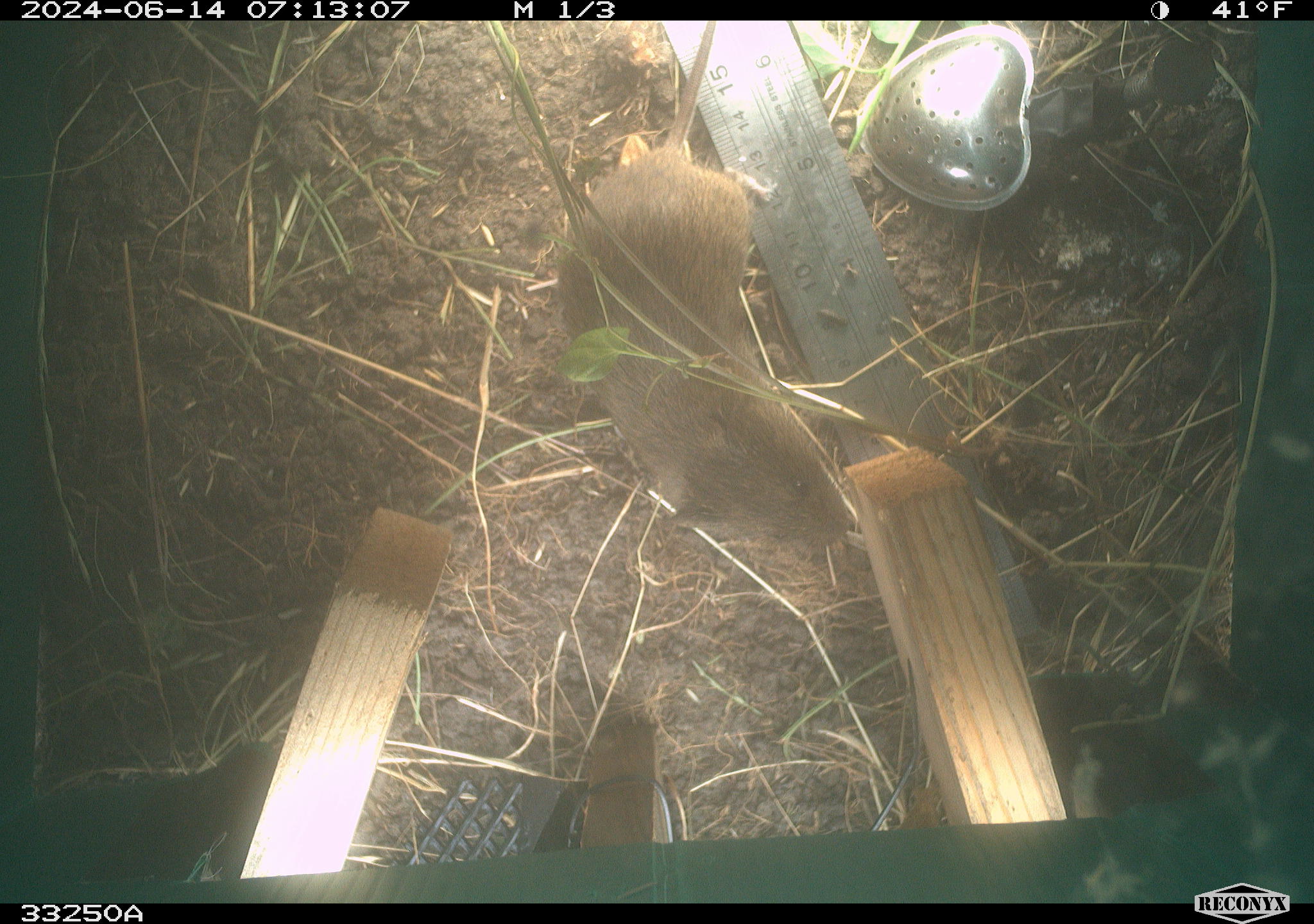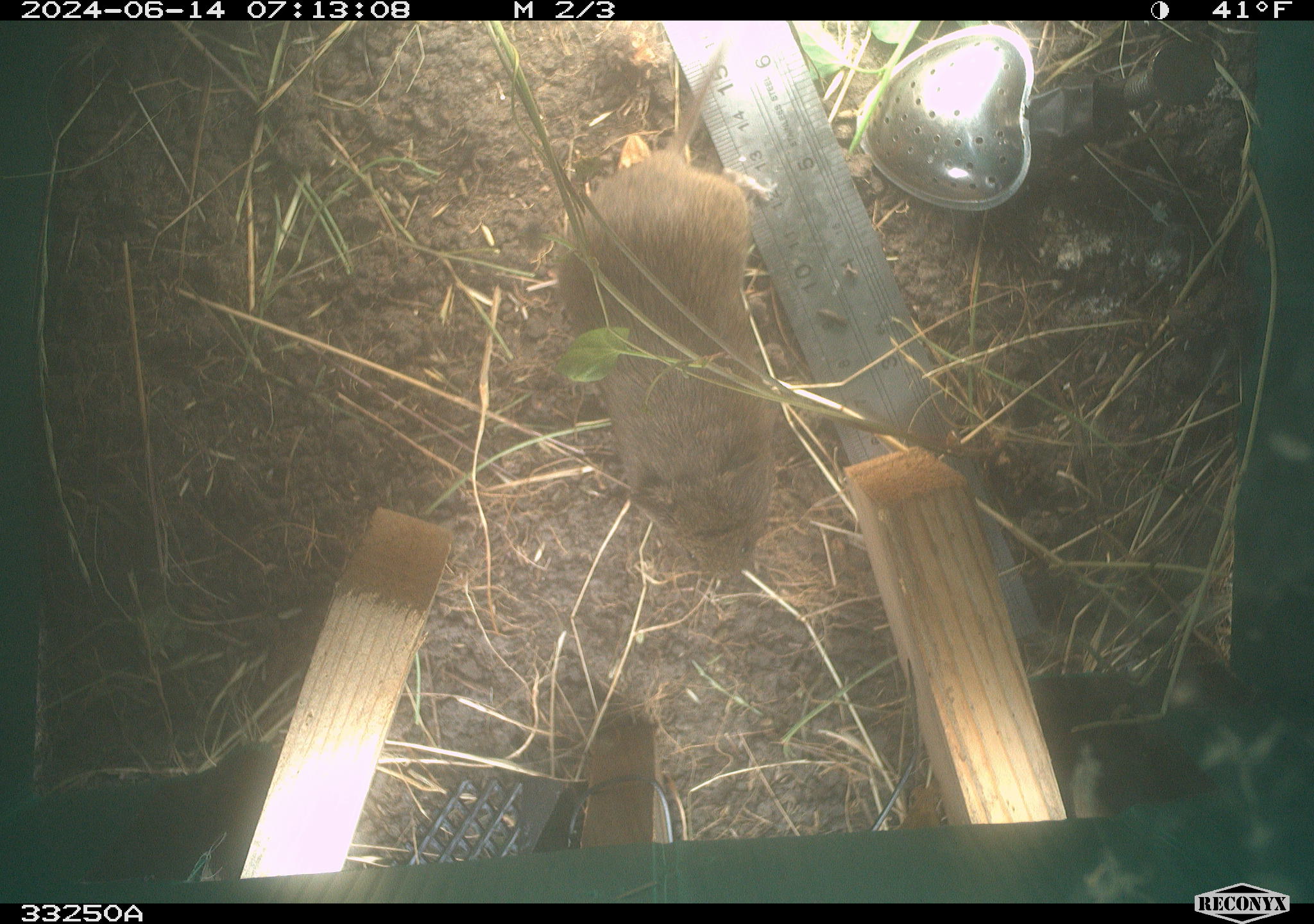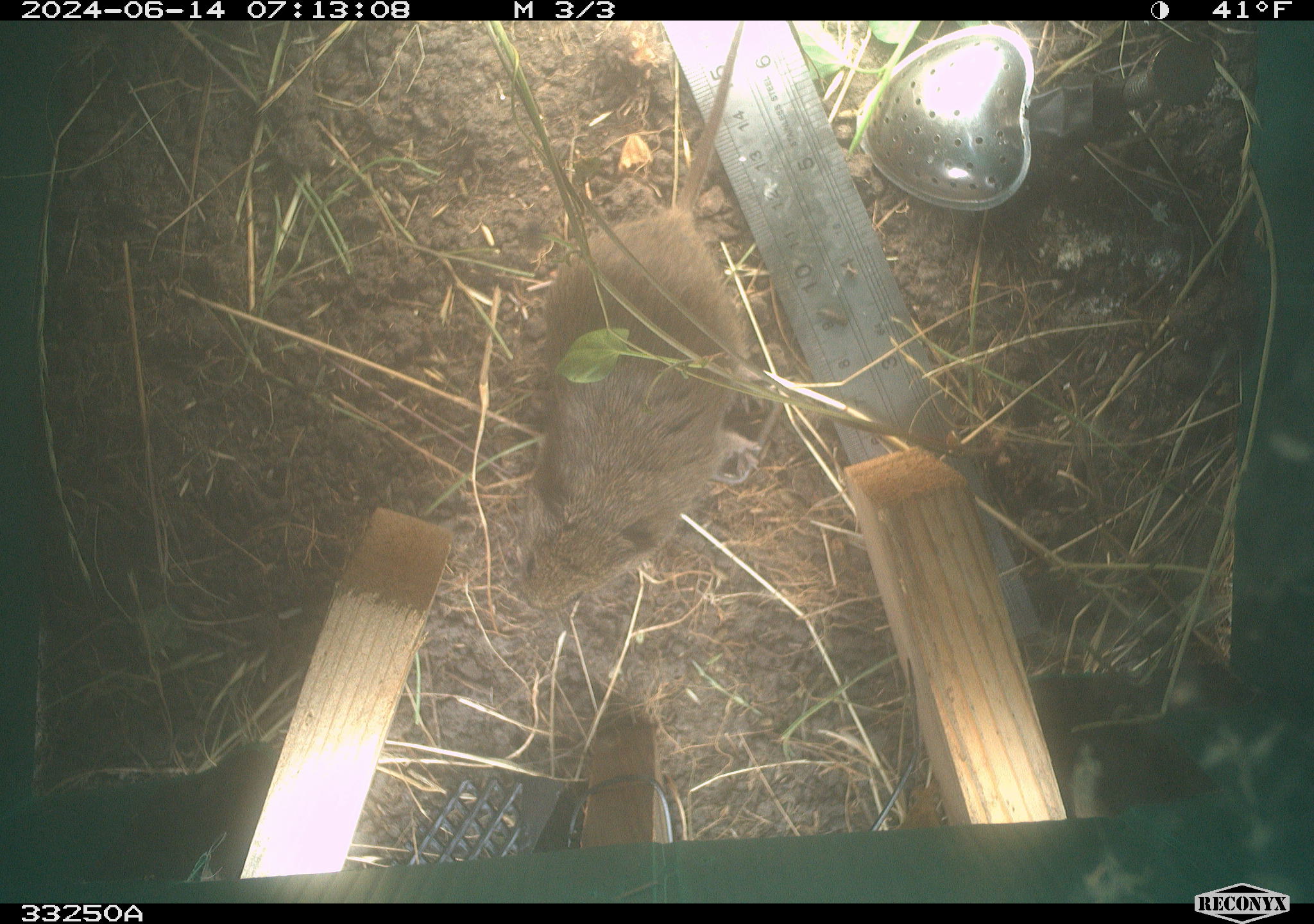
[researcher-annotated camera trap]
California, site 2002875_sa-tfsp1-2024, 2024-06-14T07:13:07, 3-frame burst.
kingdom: Animalia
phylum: Chordata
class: Mammalia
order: Rodentia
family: Cricetidae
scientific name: Arvicolinae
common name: voles, lemmings, and muskrats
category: arvicolinae subfamily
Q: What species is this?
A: Arvicolinae subfamily (voles, lemmings, and muskrats) (Arvicolinae).